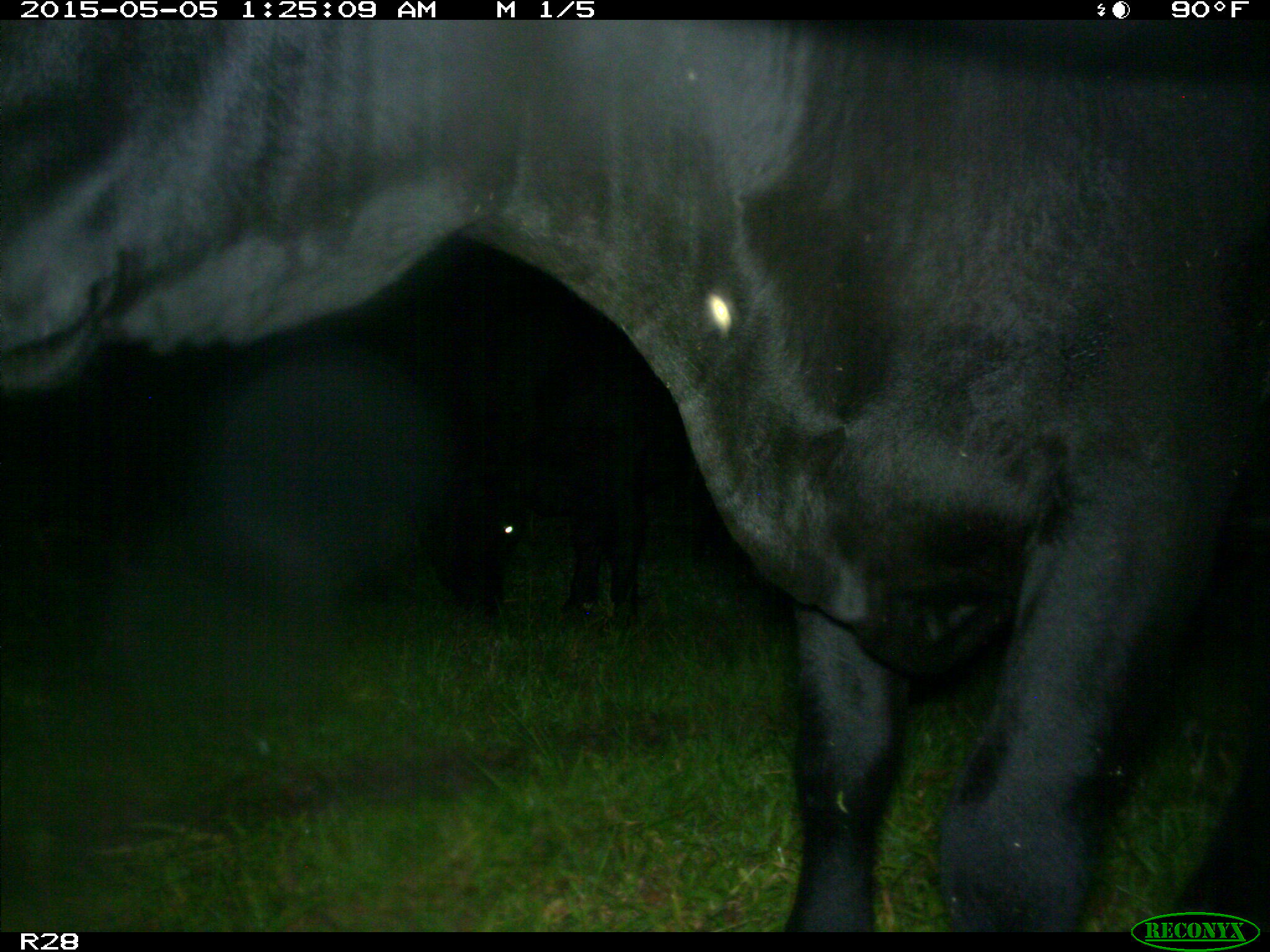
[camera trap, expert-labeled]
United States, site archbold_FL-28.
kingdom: Animalia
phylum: Chordata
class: Mammalia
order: Artiodactyla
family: Bovidae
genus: Bos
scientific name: Bos taurus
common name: domestic cow